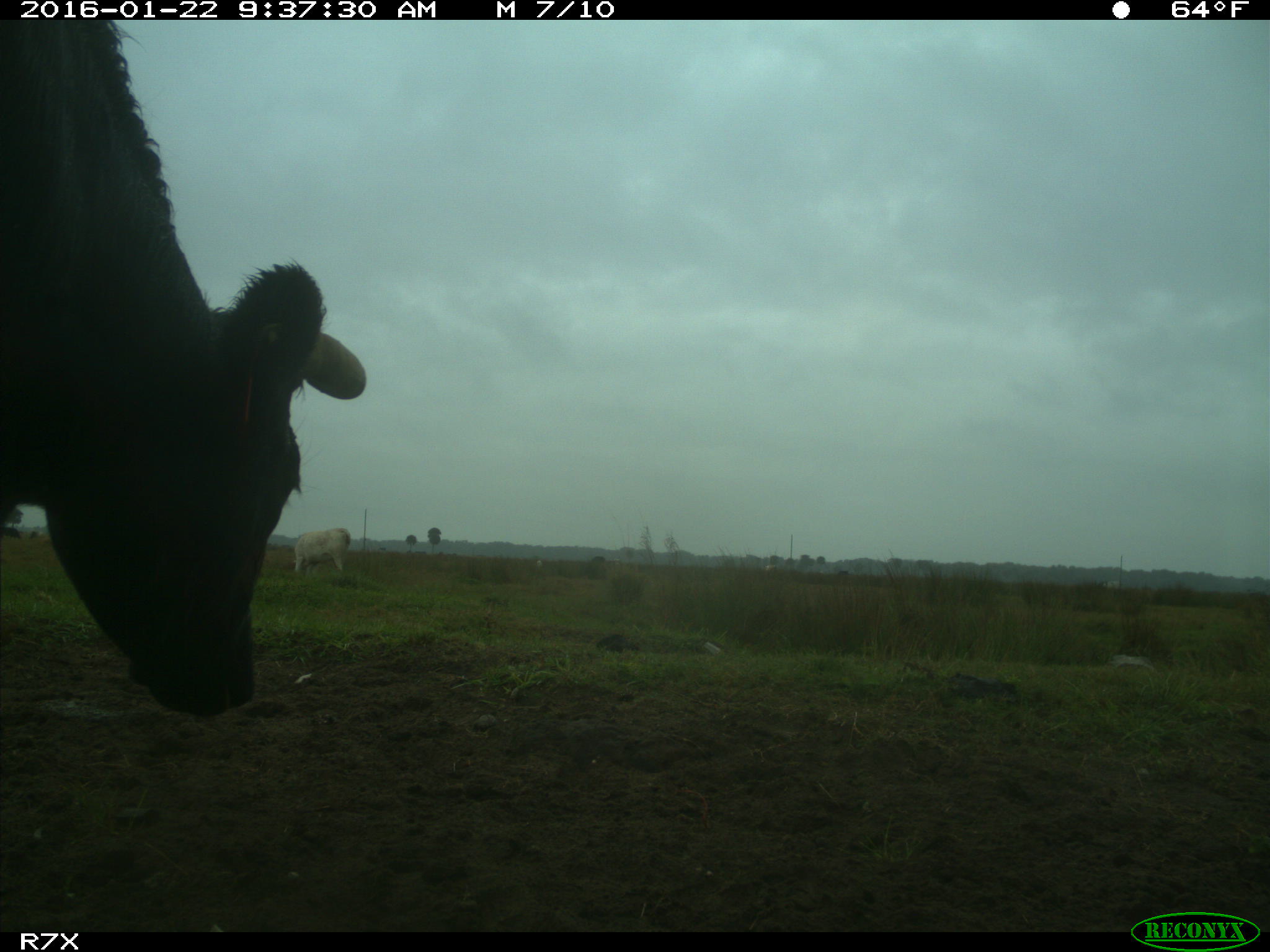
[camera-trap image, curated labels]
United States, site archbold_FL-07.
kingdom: Animalia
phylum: Chordata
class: Mammalia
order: Artiodactyla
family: Bovidae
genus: Bos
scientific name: Bos taurus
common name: domestic cow